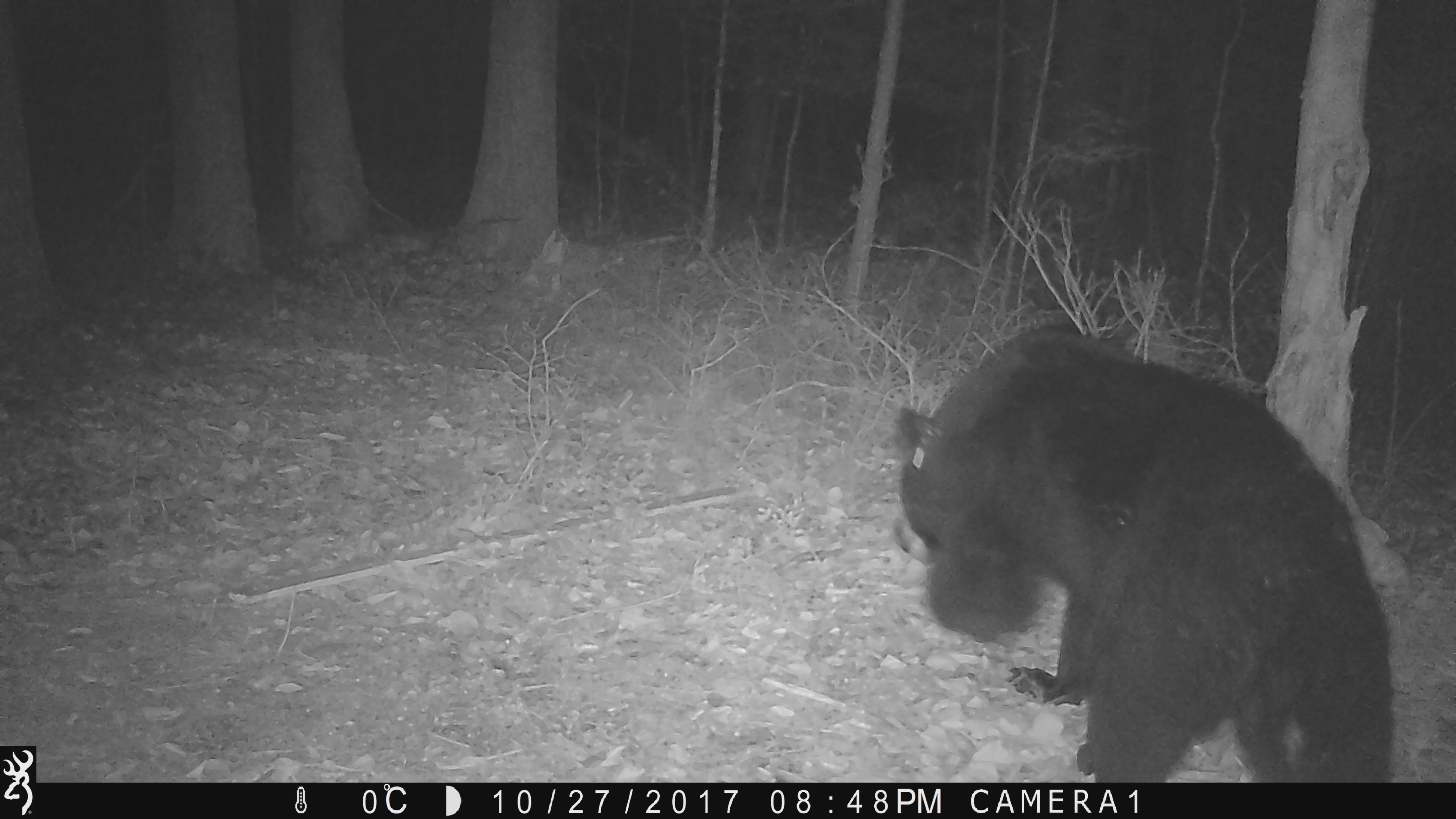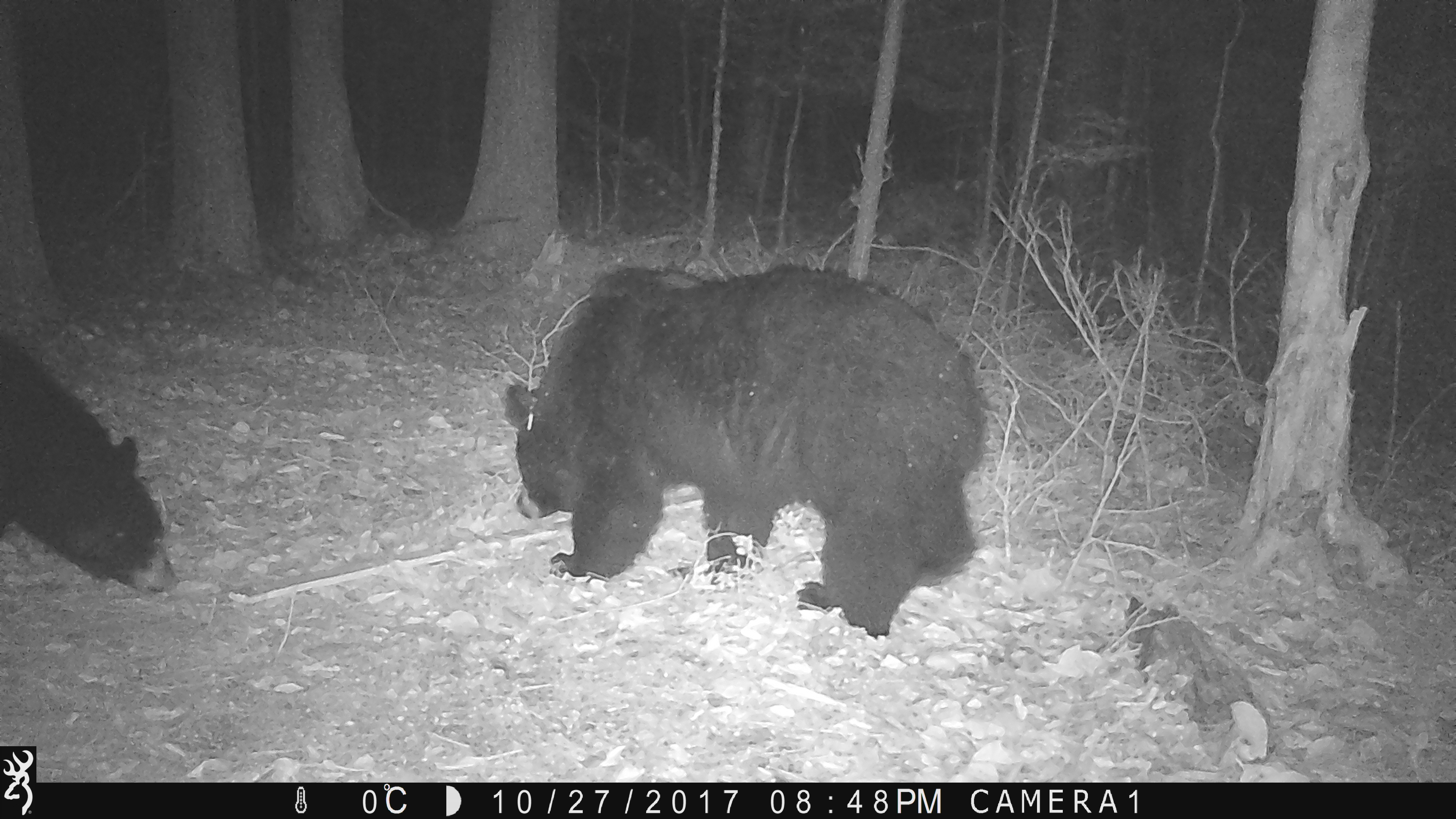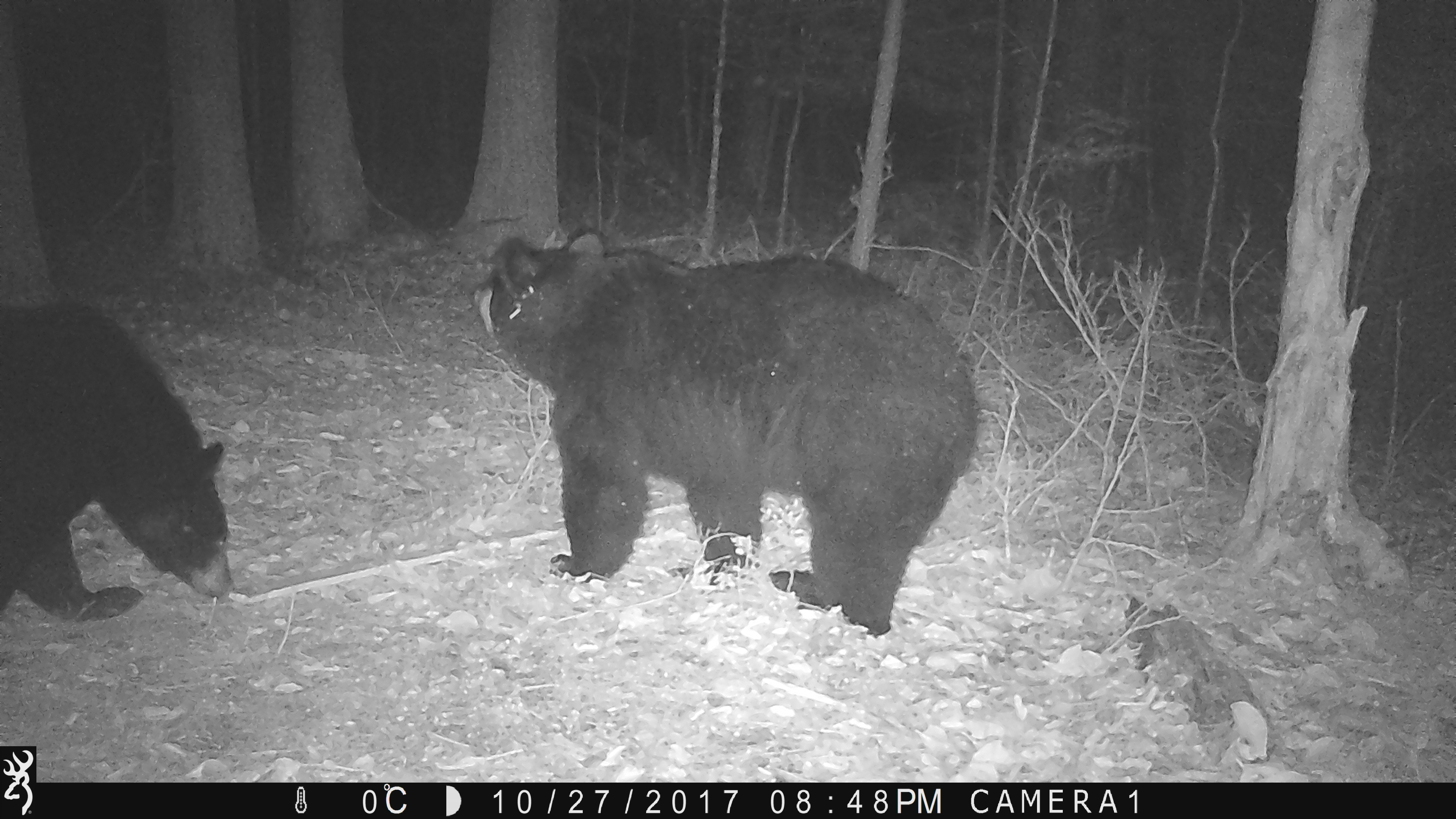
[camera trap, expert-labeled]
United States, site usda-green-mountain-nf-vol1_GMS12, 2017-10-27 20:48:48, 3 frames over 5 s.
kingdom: Animalia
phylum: Chordata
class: Mammalia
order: Carnivora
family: Ursidae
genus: Ursus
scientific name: Ursus americanus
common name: black bear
Black bear (Ursus americanus).